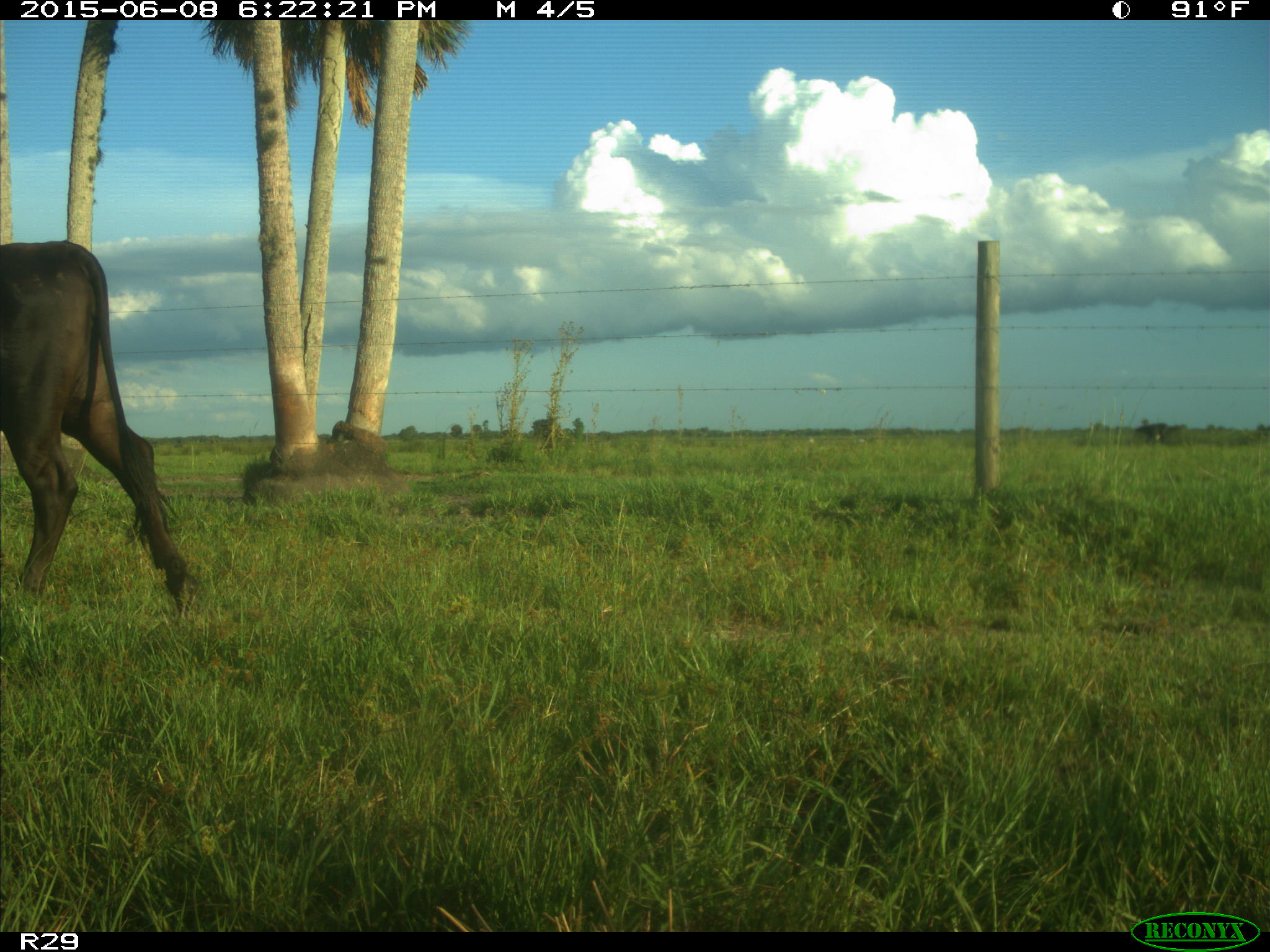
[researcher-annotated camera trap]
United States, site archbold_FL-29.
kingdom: Animalia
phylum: Chordata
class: Mammalia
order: Artiodactyla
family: Bovidae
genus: Bos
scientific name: Bos taurus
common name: domestic cow